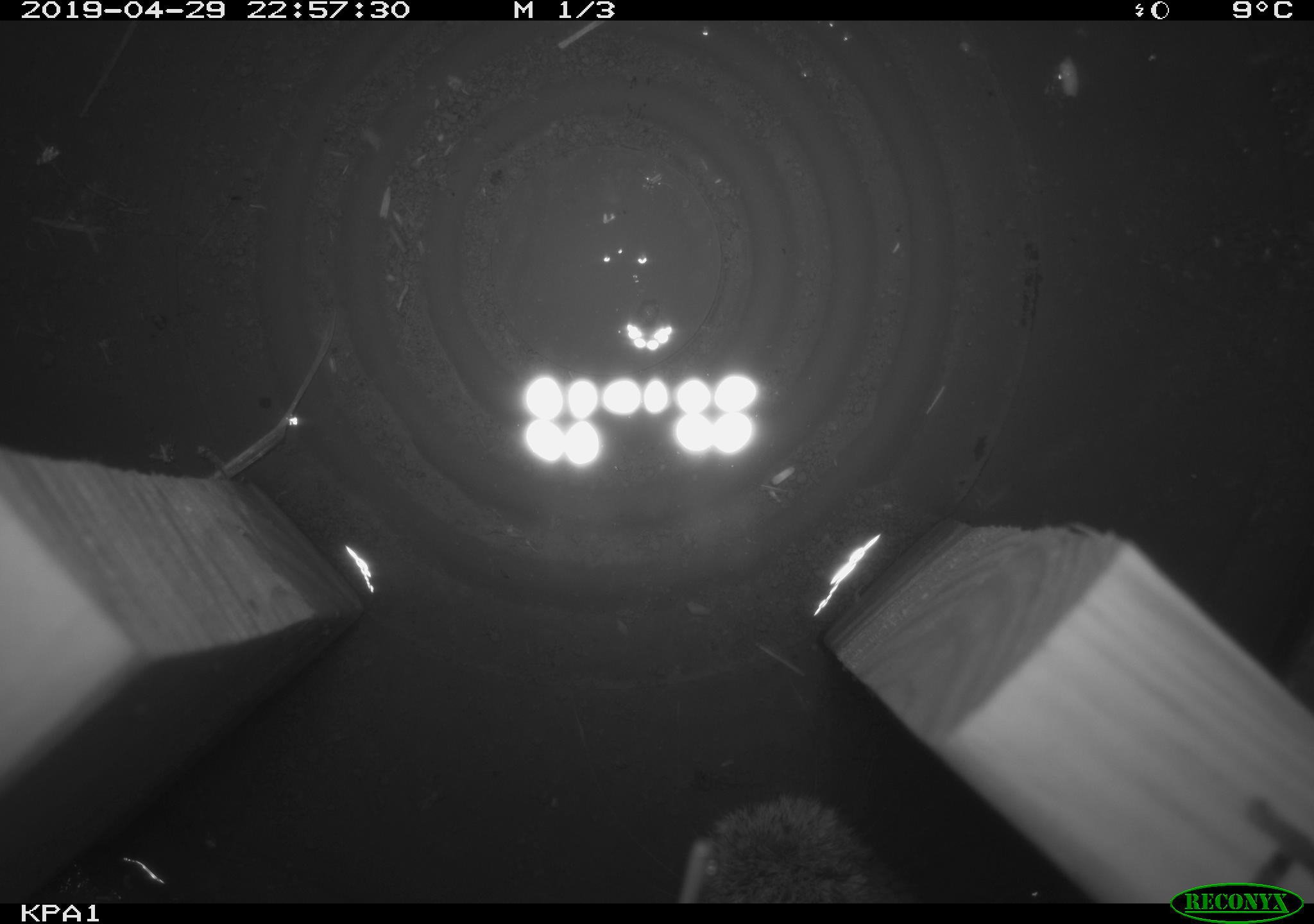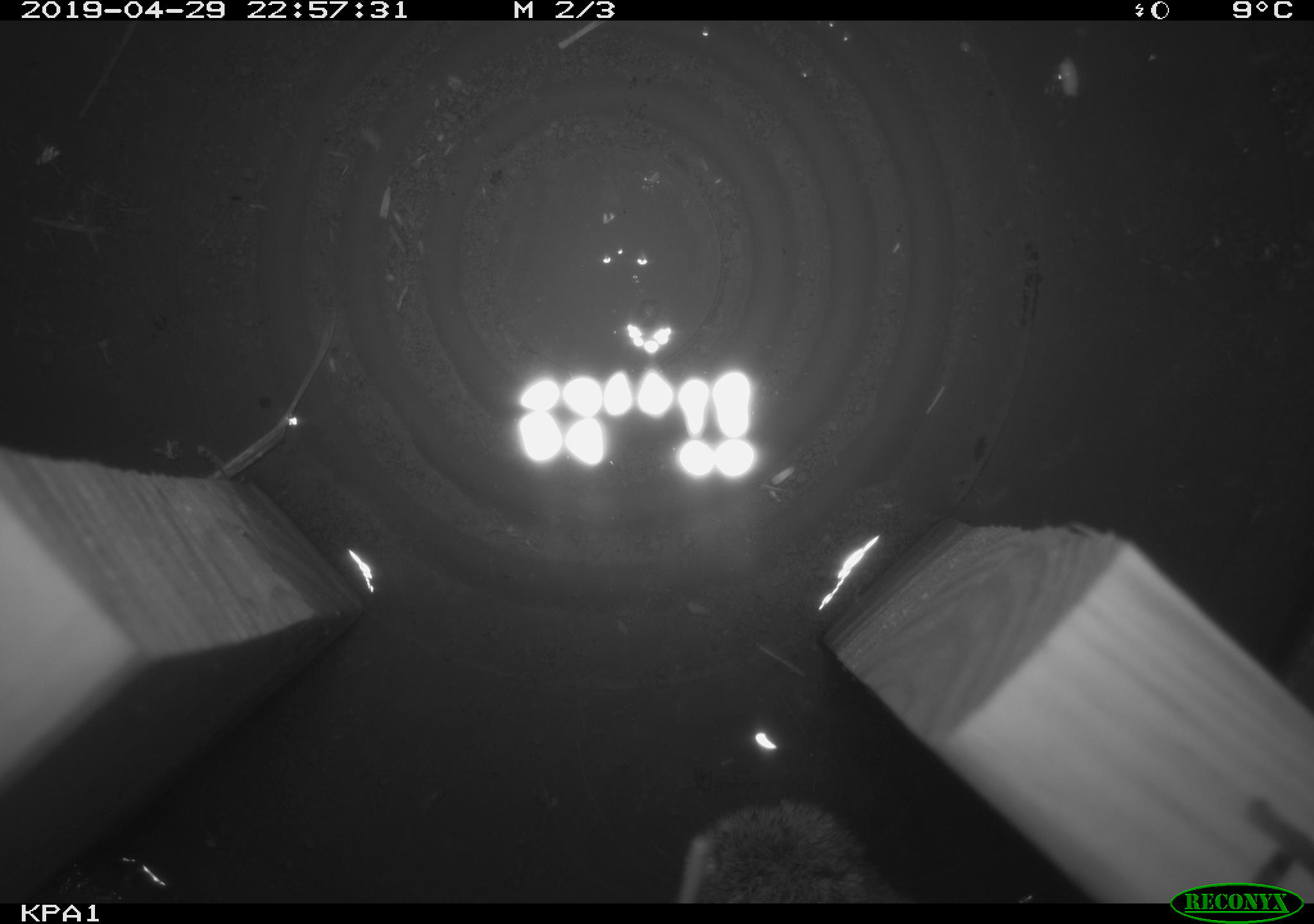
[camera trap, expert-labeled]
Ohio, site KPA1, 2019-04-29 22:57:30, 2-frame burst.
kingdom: Animalia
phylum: Chordata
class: Mammalia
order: Lagomorpha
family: Leporidae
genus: Sylvilagus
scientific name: Sylvilagus floridanus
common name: eastern cottontail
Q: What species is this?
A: Eastern cottontail (Sylvilagus floridanus).